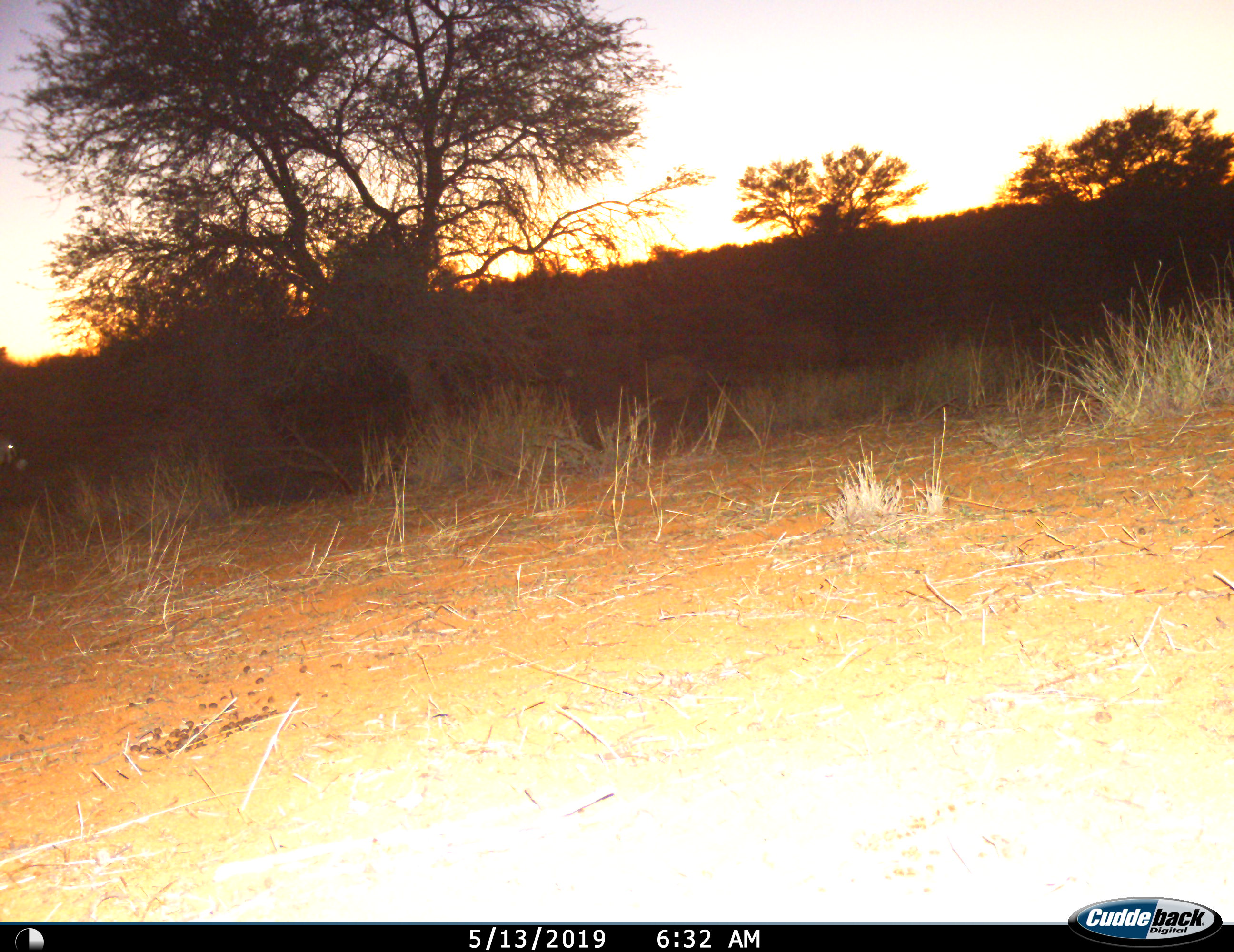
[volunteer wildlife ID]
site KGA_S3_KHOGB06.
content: unidentified animal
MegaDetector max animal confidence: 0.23